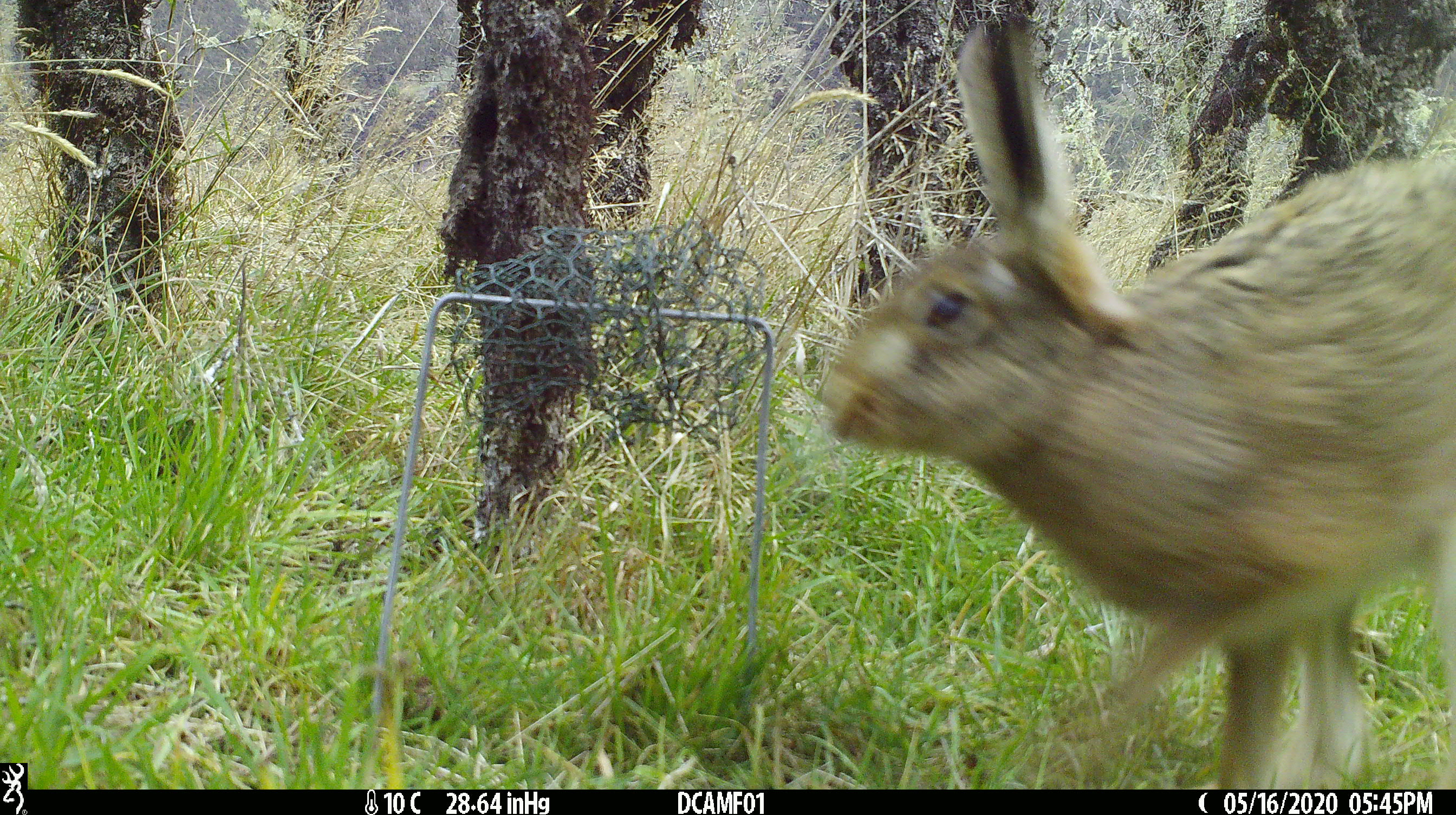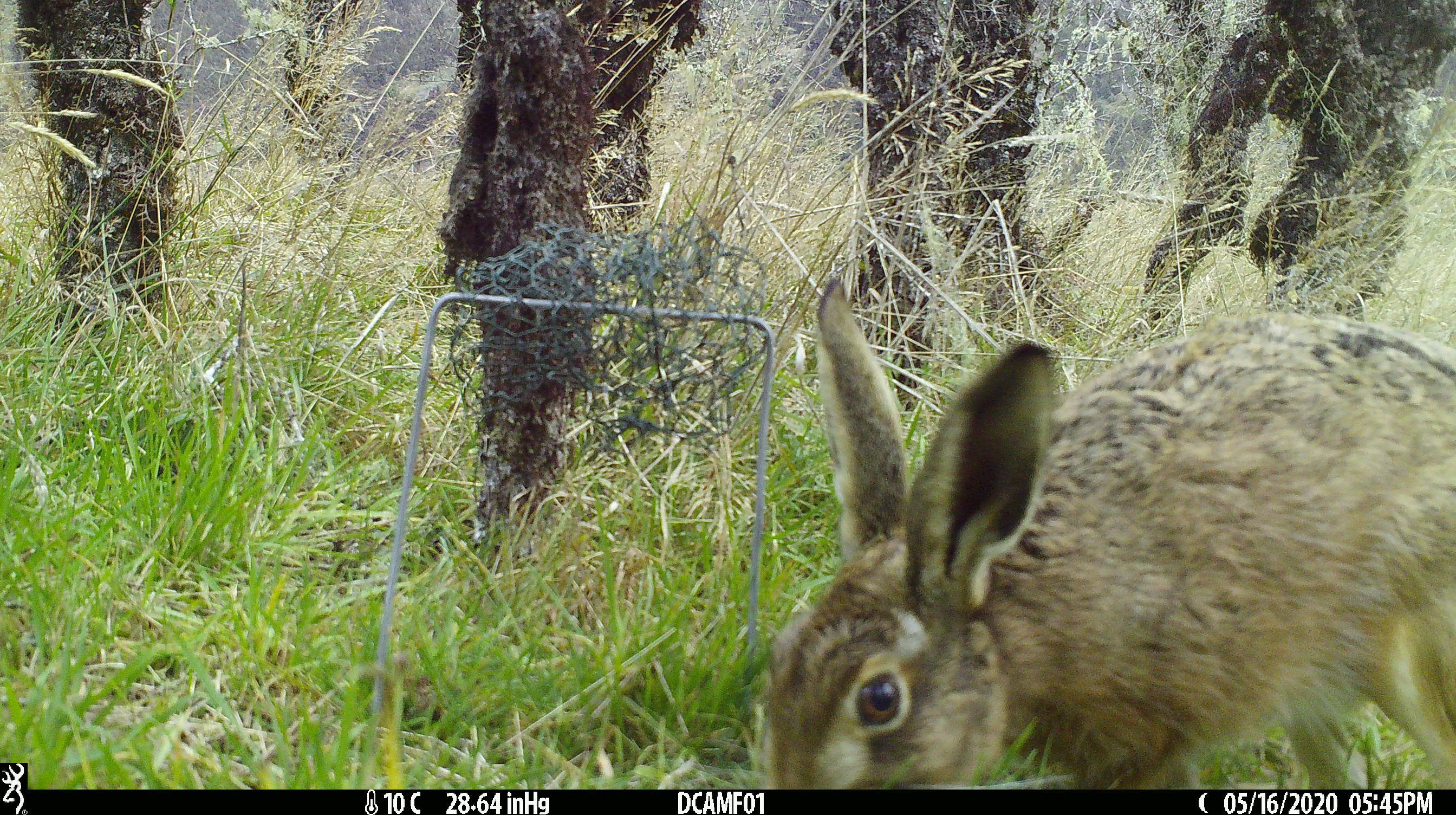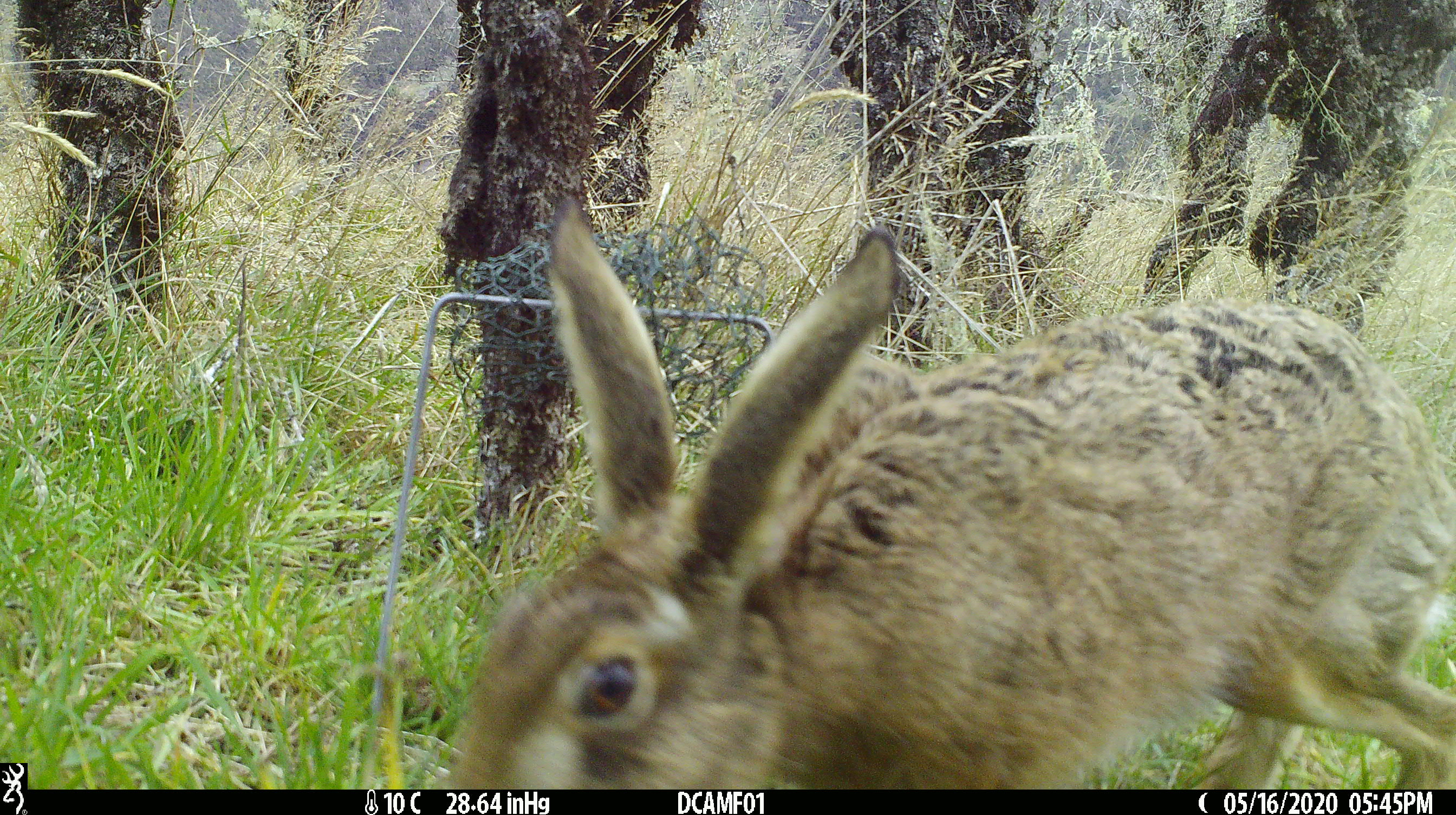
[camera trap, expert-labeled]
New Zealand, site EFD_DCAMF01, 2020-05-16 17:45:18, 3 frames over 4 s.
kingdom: Animalia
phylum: Chordata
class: Mammalia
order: Lagomorpha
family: Leporidae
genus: Lepus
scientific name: Lepus europaeus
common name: brown hare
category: hare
Hare (brown hare) (Lepus europaeus).